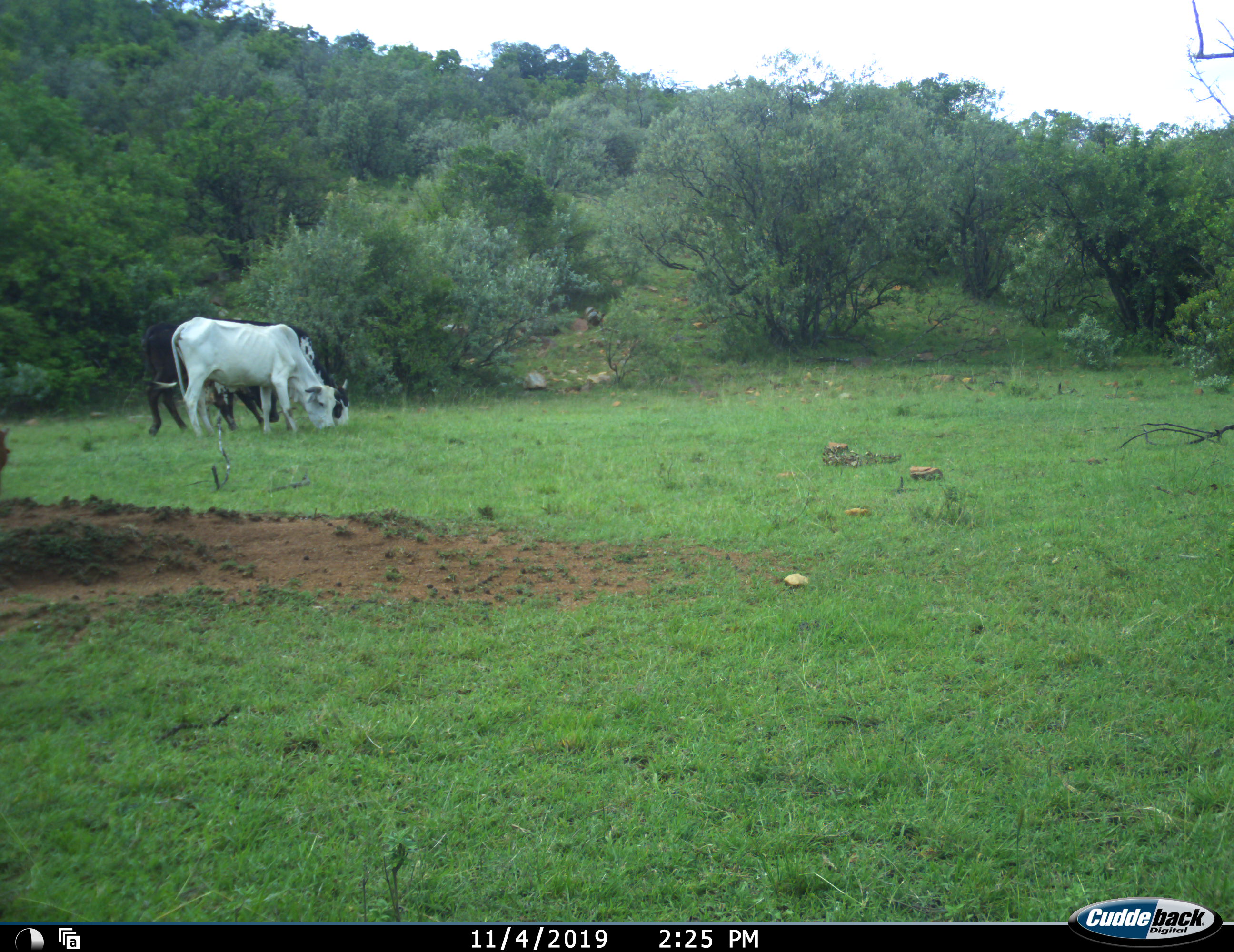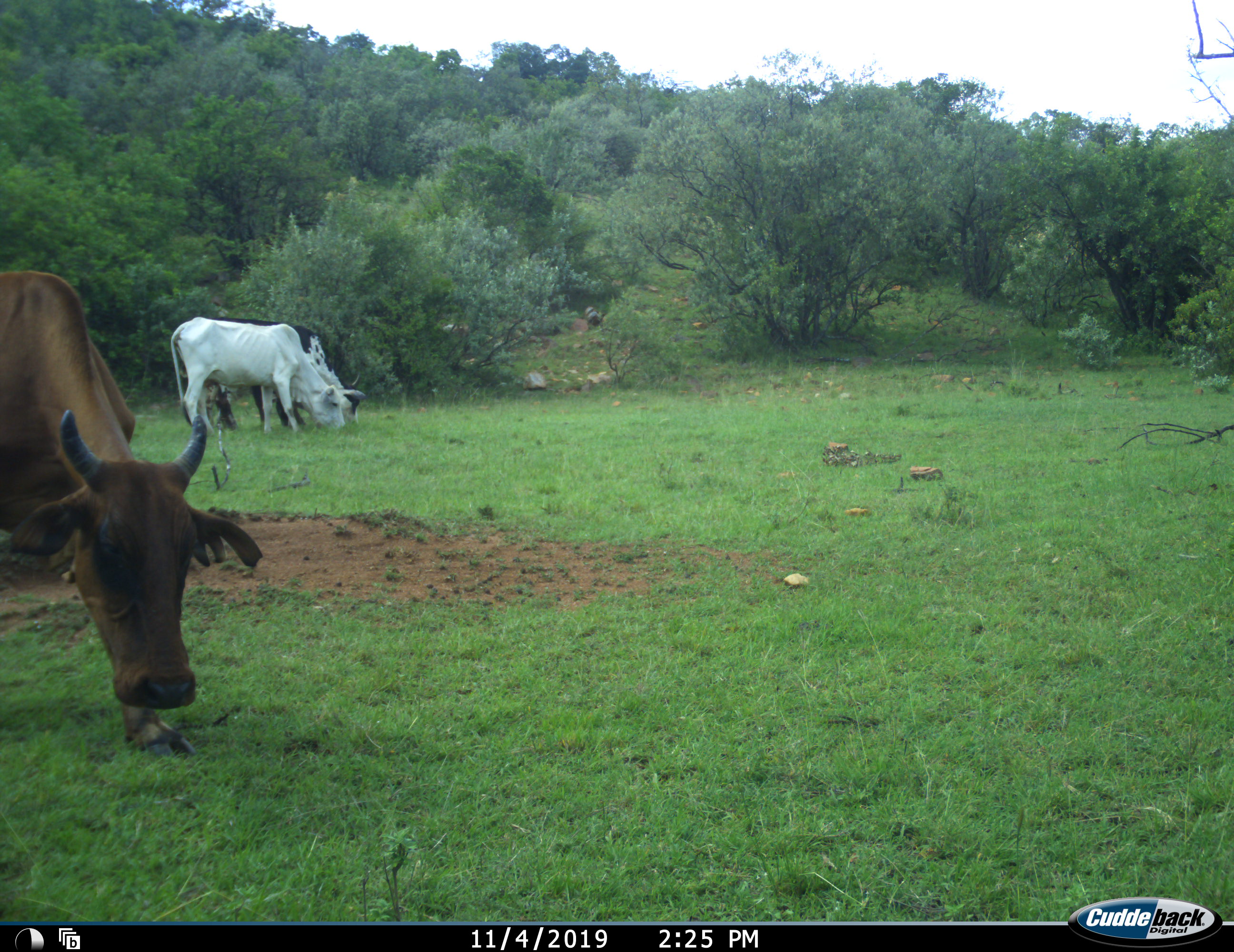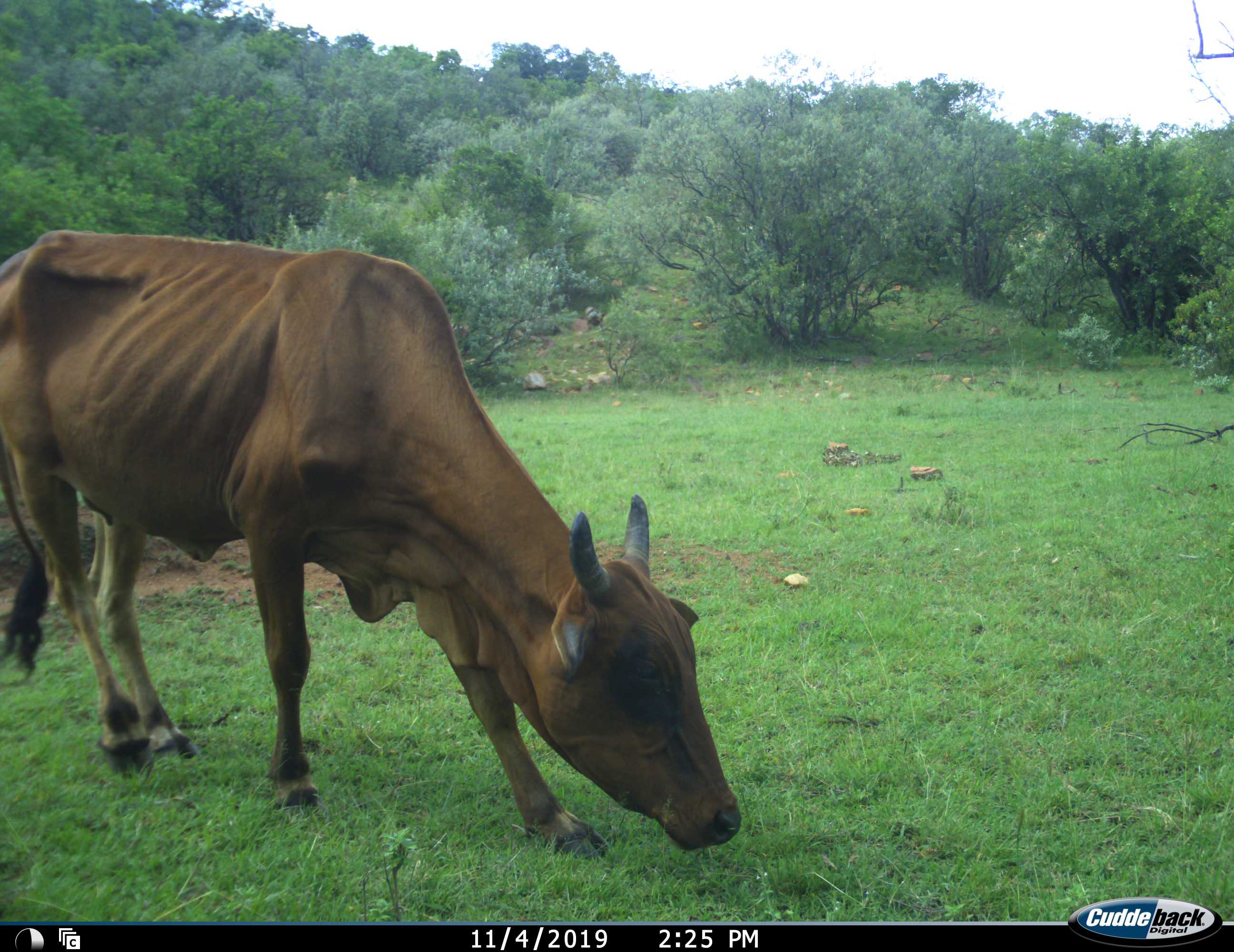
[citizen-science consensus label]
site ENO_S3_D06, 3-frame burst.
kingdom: Animalia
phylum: Chordata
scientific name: Vertebrata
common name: domestic animal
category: domesticanimal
Domesticanimal (domestic animal) (Vertebrata), count 3. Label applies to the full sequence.